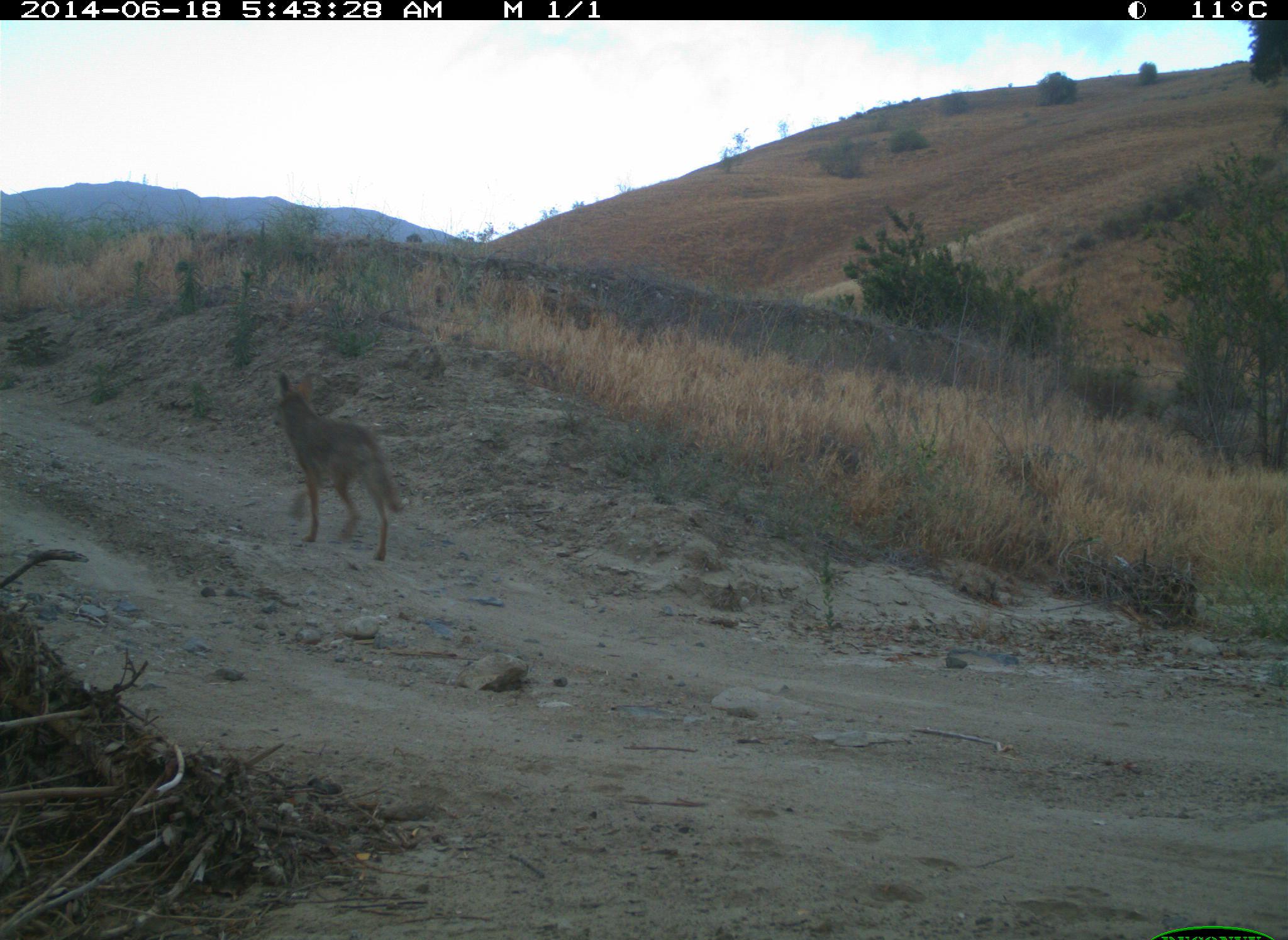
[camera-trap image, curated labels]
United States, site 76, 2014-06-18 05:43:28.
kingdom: Animalia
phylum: Chordata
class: Mammalia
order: Carnivora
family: Canidae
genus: Canis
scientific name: Canis latrans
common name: coyote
Coyote (Canis latrans).